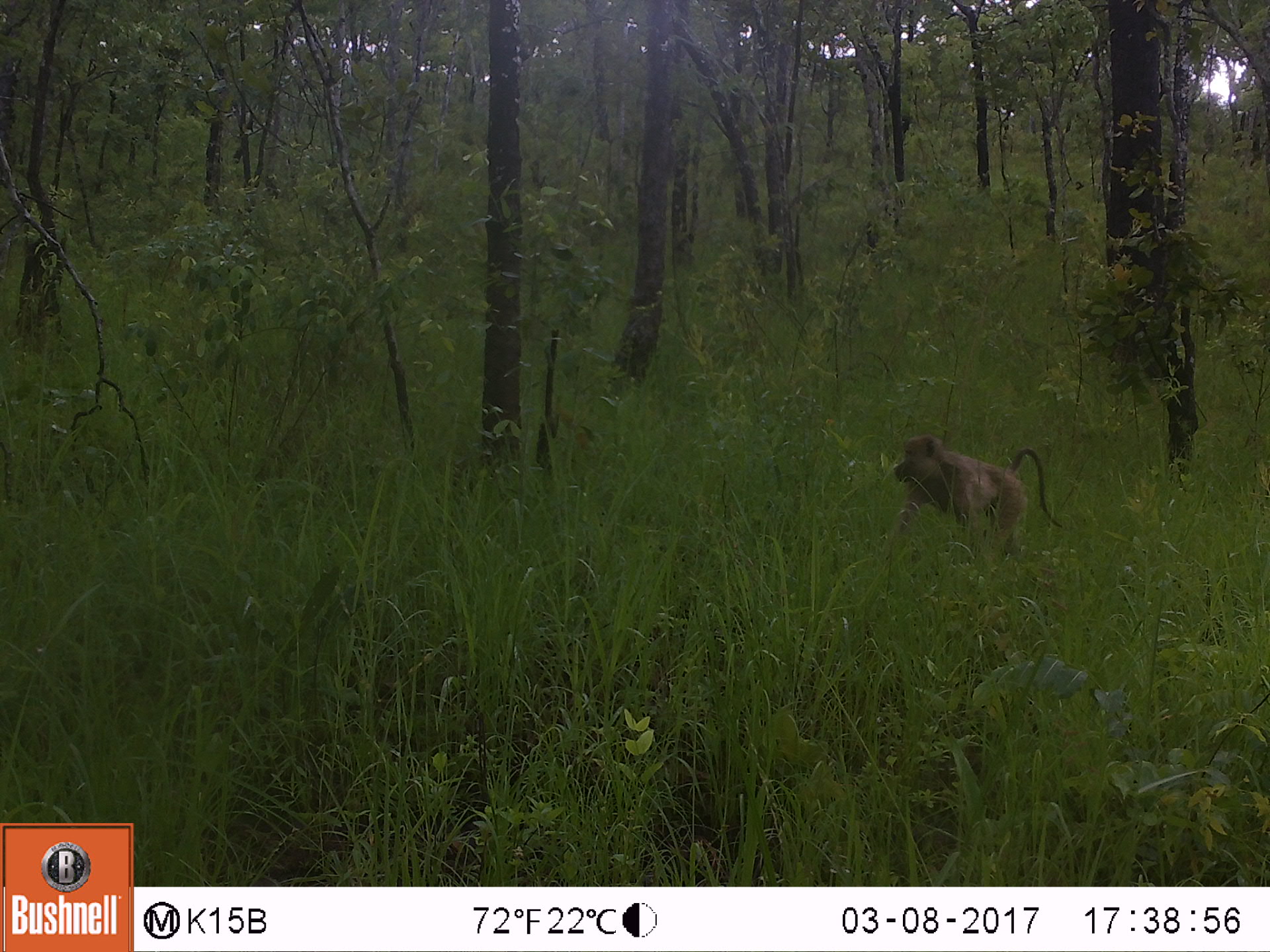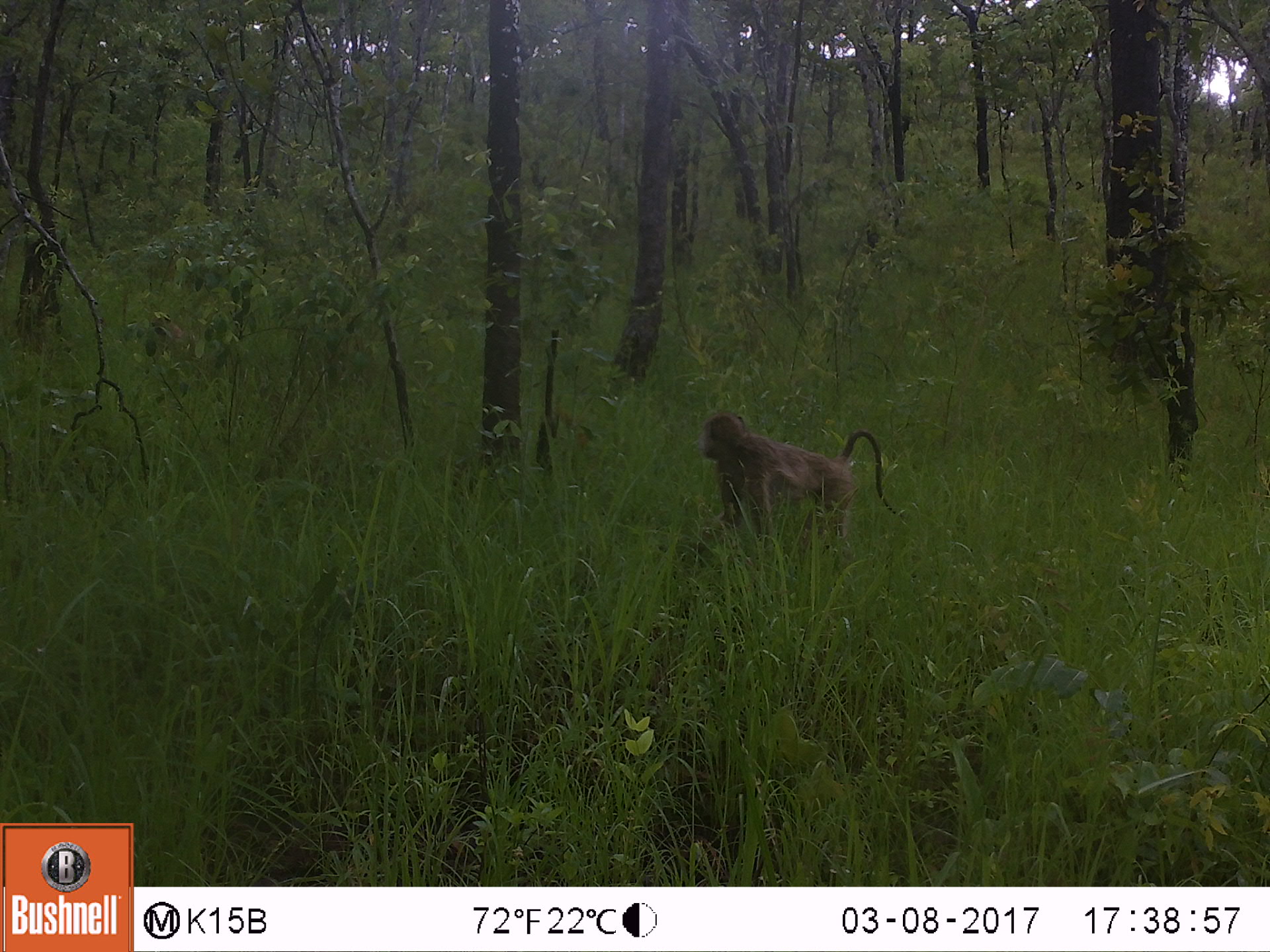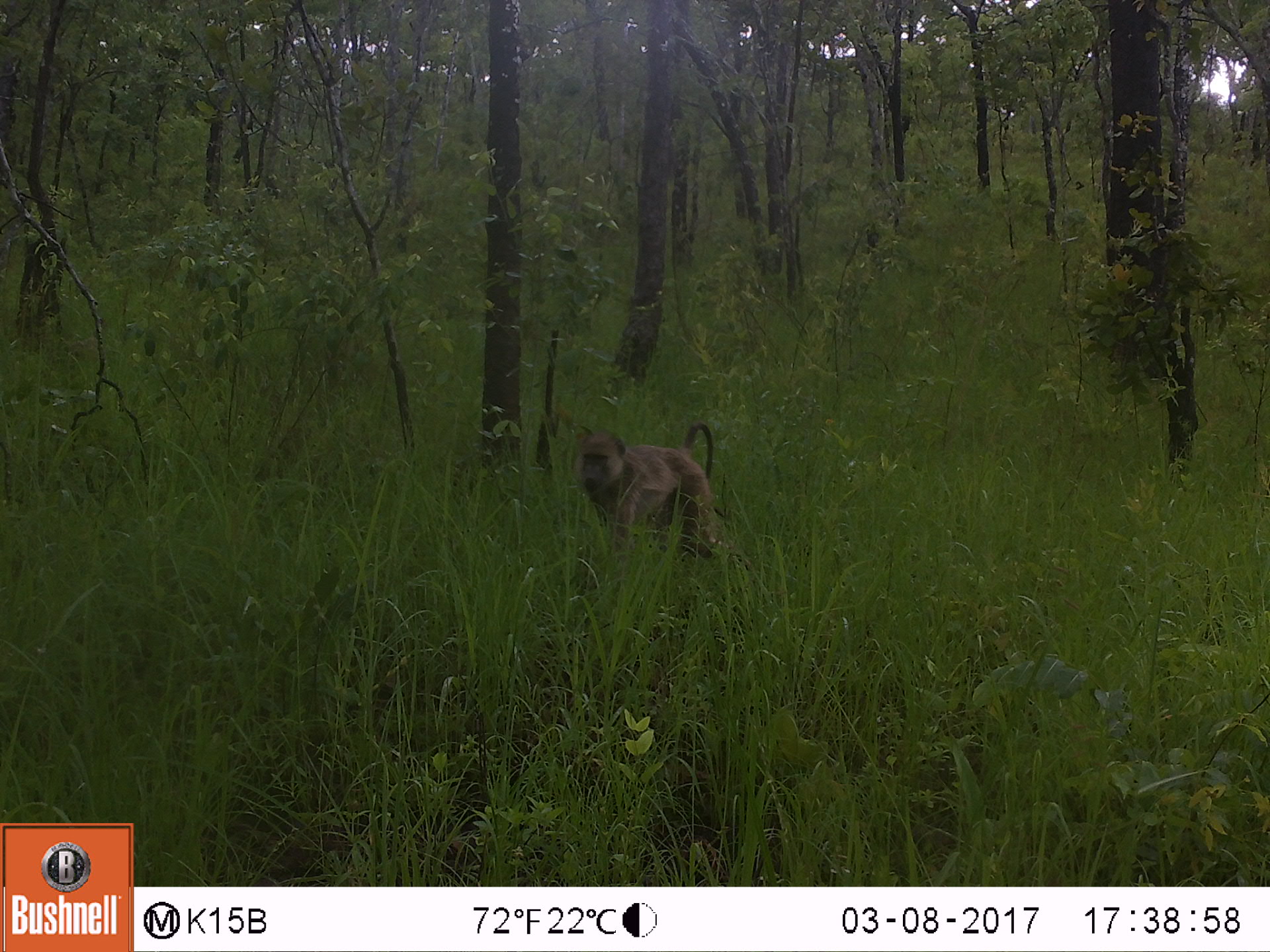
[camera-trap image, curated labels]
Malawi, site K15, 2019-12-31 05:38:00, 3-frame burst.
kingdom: Animalia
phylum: Chordata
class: Mammalia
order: Primates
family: Cercopithecidae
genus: Papio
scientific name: Papio cynocephalus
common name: yellow baboon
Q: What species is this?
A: Yellow baboon (Papio cynocephalus).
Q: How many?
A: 1.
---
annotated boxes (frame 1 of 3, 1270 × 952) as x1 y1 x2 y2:
yellow baboon: 890 431 1056 557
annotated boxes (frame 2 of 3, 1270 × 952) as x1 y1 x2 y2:
yellow baboon: 695 402 899 554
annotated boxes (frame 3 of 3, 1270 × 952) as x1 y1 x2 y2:
yellow baboon: 573 424 730 552